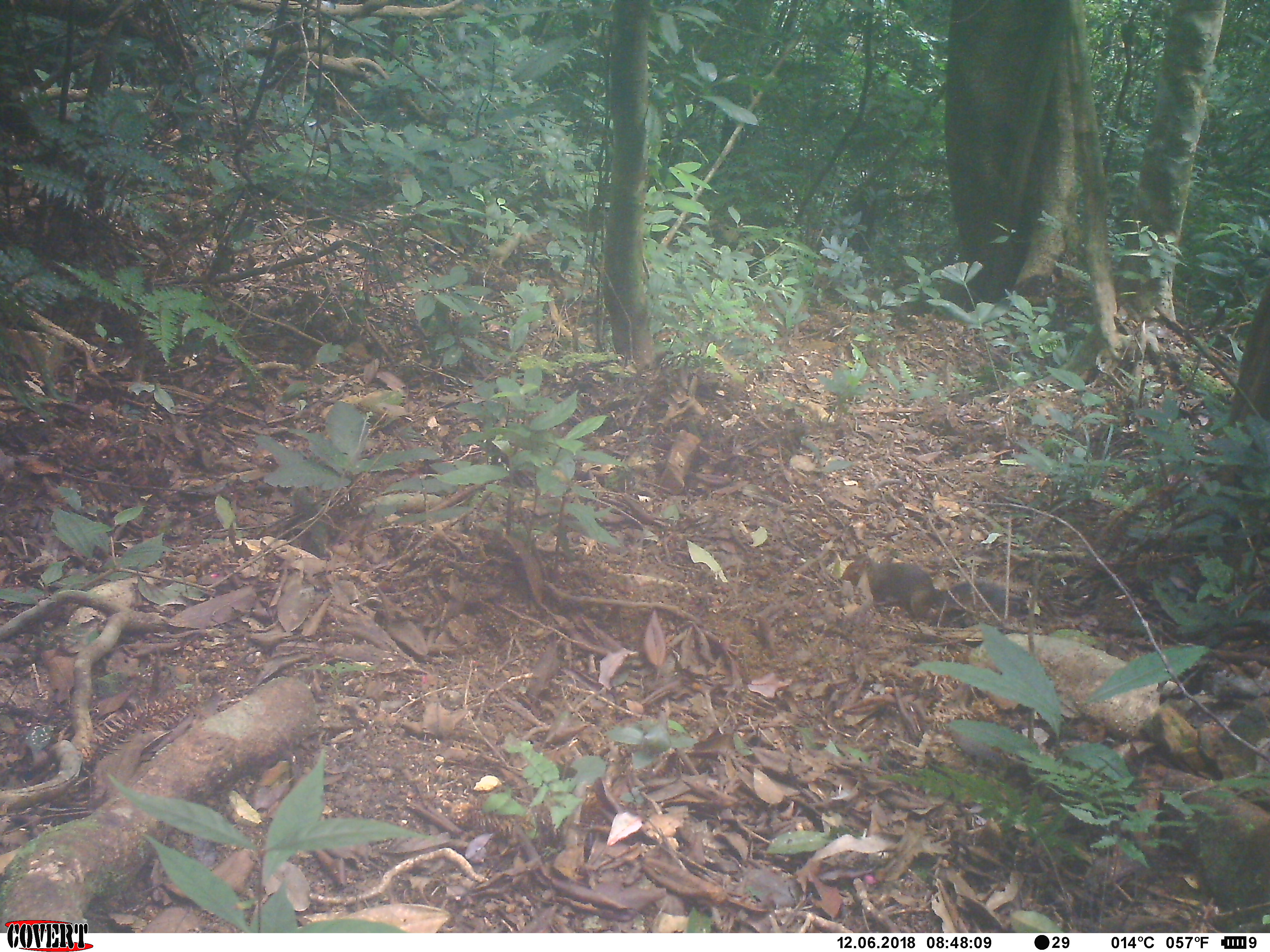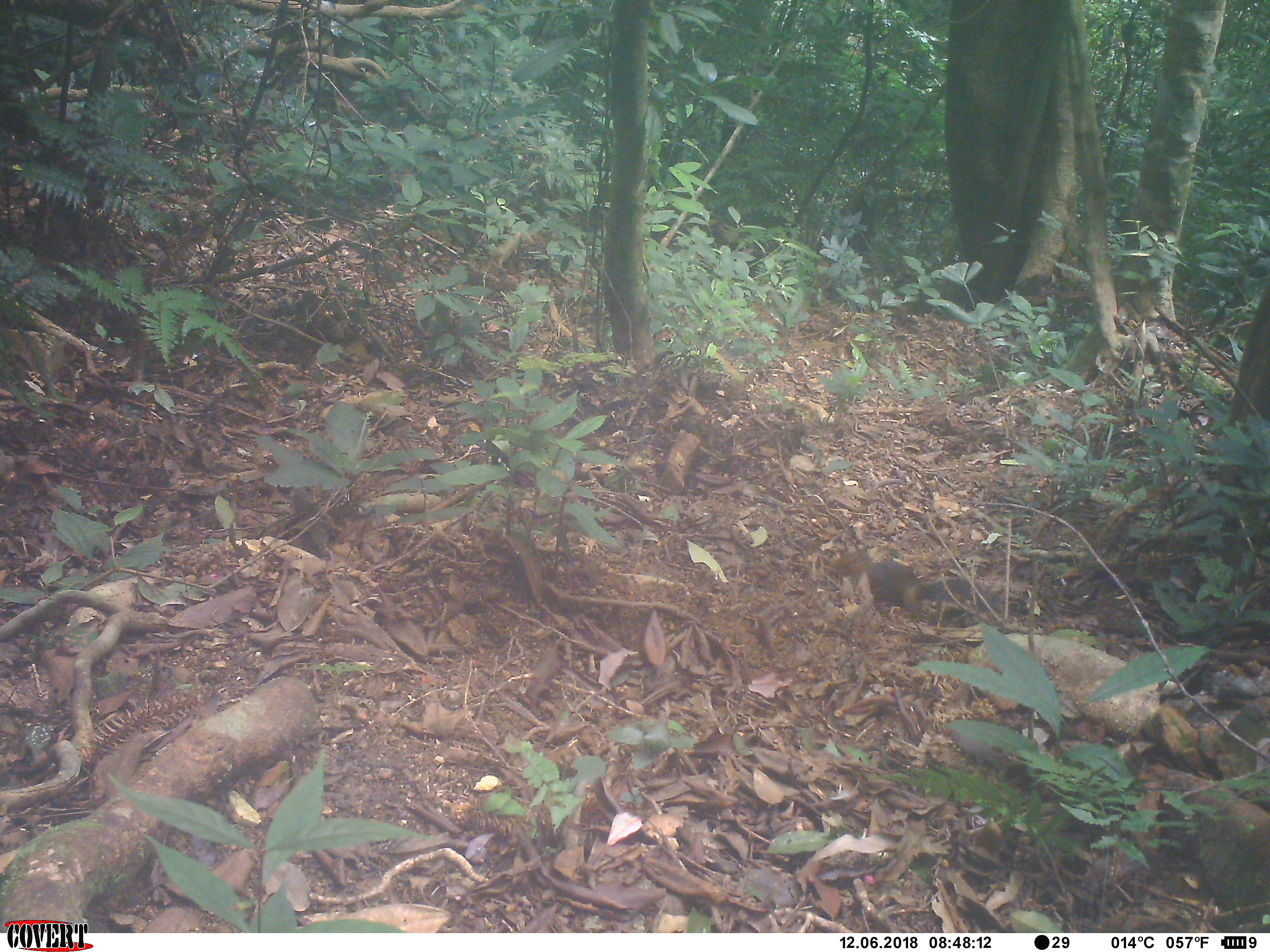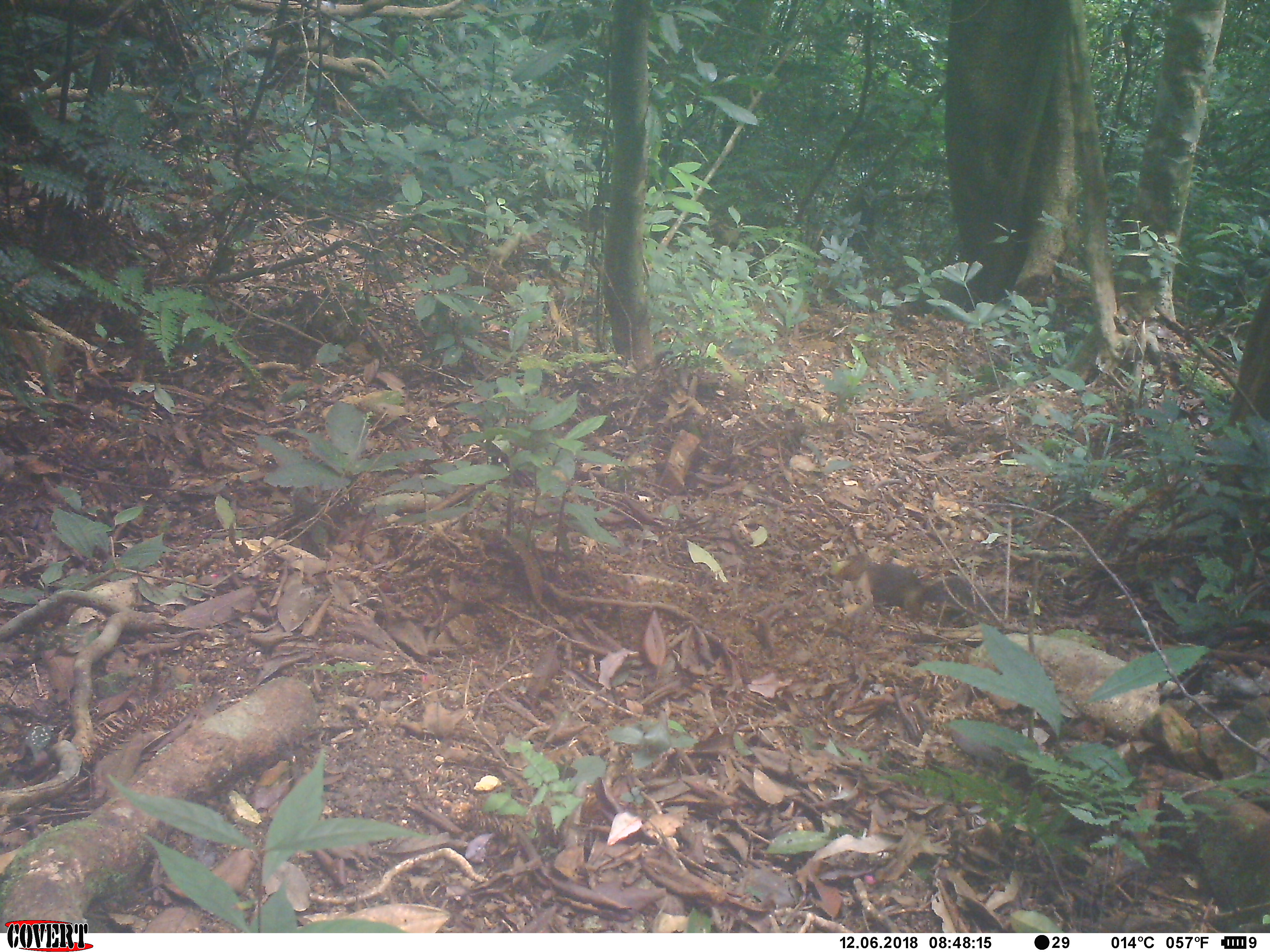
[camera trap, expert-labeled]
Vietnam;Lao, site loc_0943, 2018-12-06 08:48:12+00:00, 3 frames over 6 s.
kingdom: Animalia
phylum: Chordata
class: Mammalia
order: Rodentia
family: Sciuridae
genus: Dremomys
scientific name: Dremomys rufigenis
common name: red-cheeked squirrel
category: red cheeked squirrel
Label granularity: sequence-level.